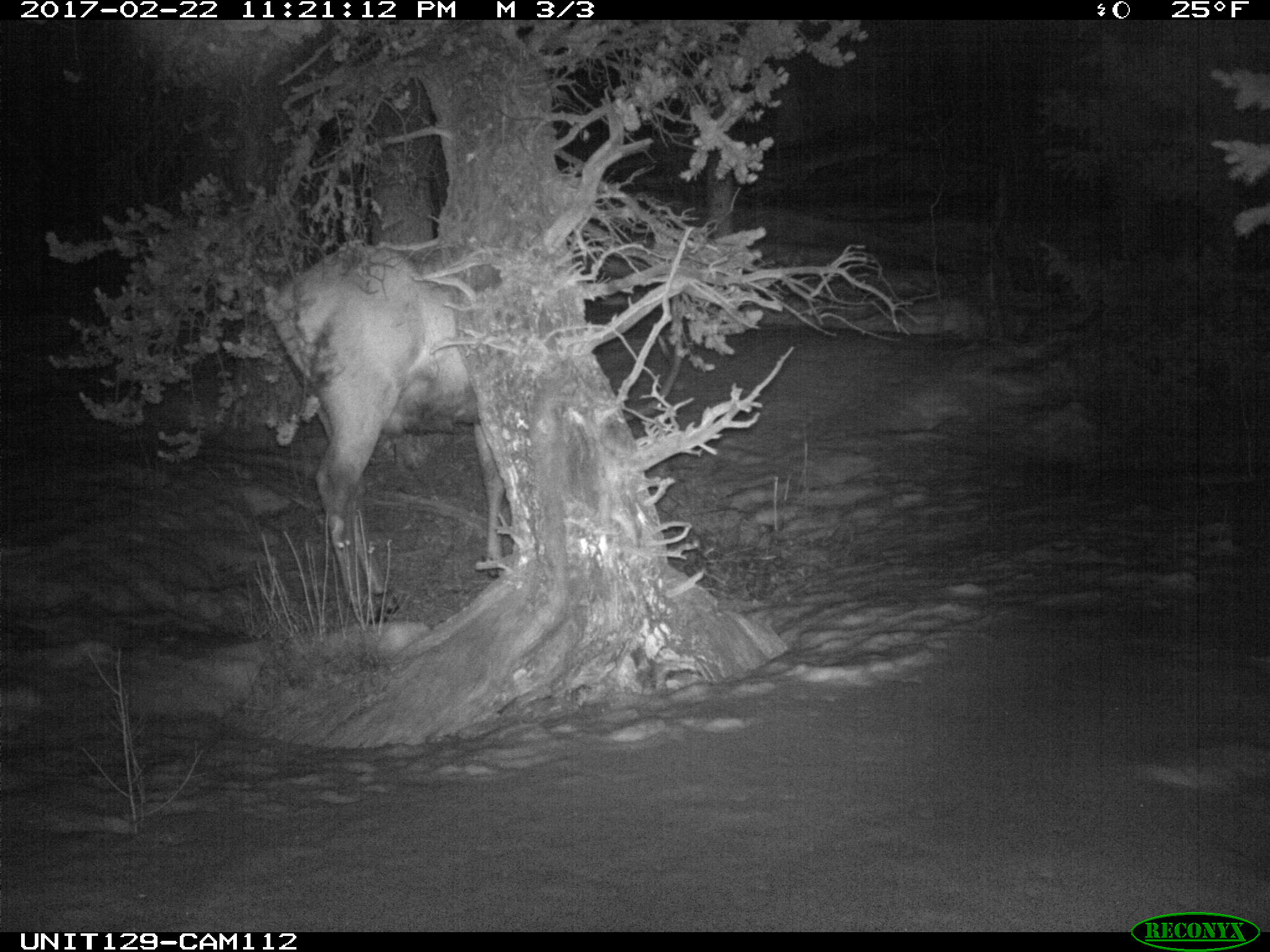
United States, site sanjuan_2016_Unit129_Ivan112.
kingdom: Animalia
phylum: Chordata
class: Mammalia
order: Artiodactyla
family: Cervidae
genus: Cervus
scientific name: Cervus elaphus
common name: red deer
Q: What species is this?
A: Cervus elaphus (red deer).